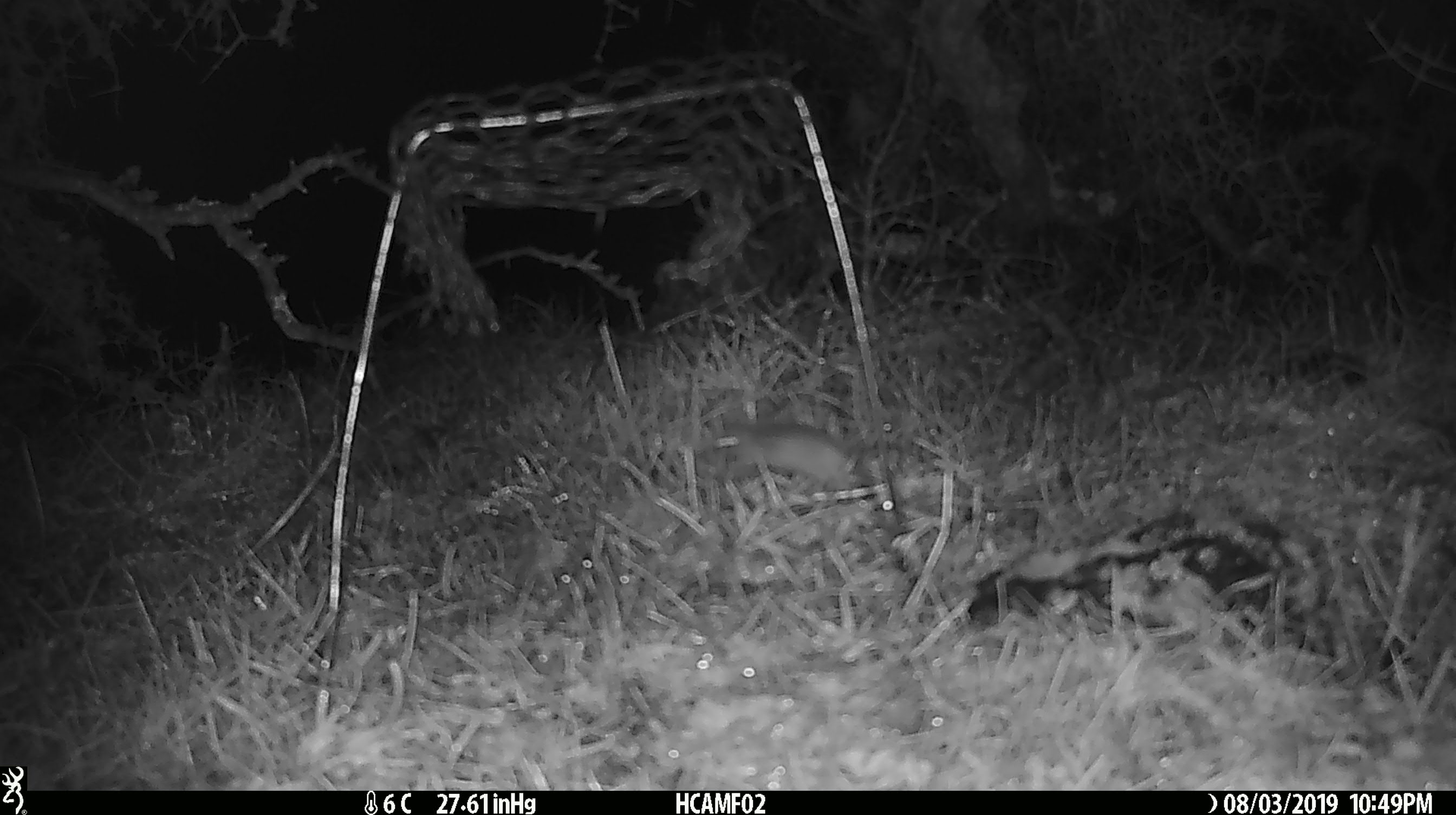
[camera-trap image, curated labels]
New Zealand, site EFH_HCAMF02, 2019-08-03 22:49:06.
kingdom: Animalia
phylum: Chordata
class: Mammalia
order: Rodentia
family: Muridae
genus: Mus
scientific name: Mus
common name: mouse